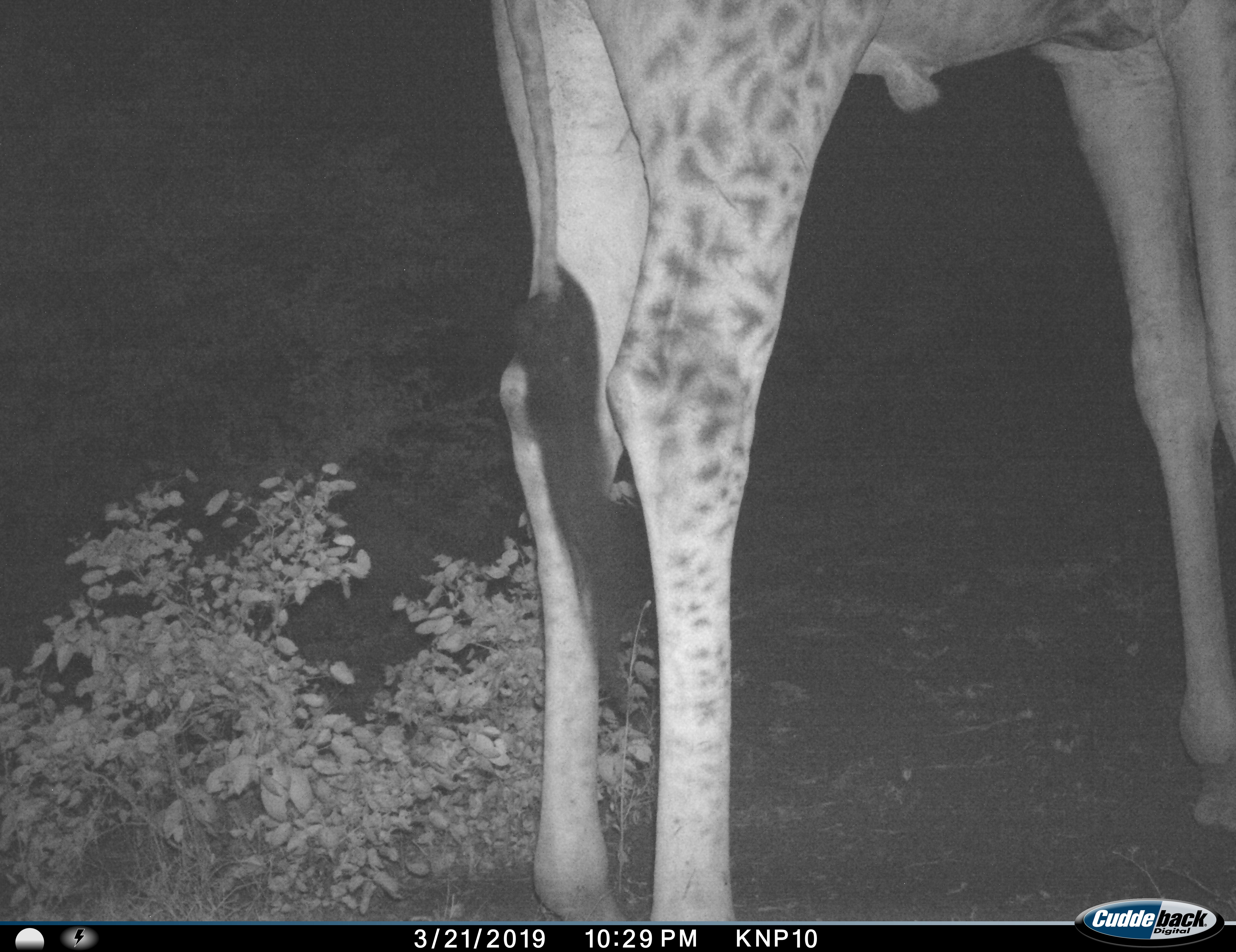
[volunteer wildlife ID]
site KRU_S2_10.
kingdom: Animalia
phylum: Chordata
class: Mammalia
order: Artiodactyla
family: Giraffidae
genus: Giraffa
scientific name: Giraffa camelopardalis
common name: giraffe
Giraffe (Giraffa camelopardalis), count 1. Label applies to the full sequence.